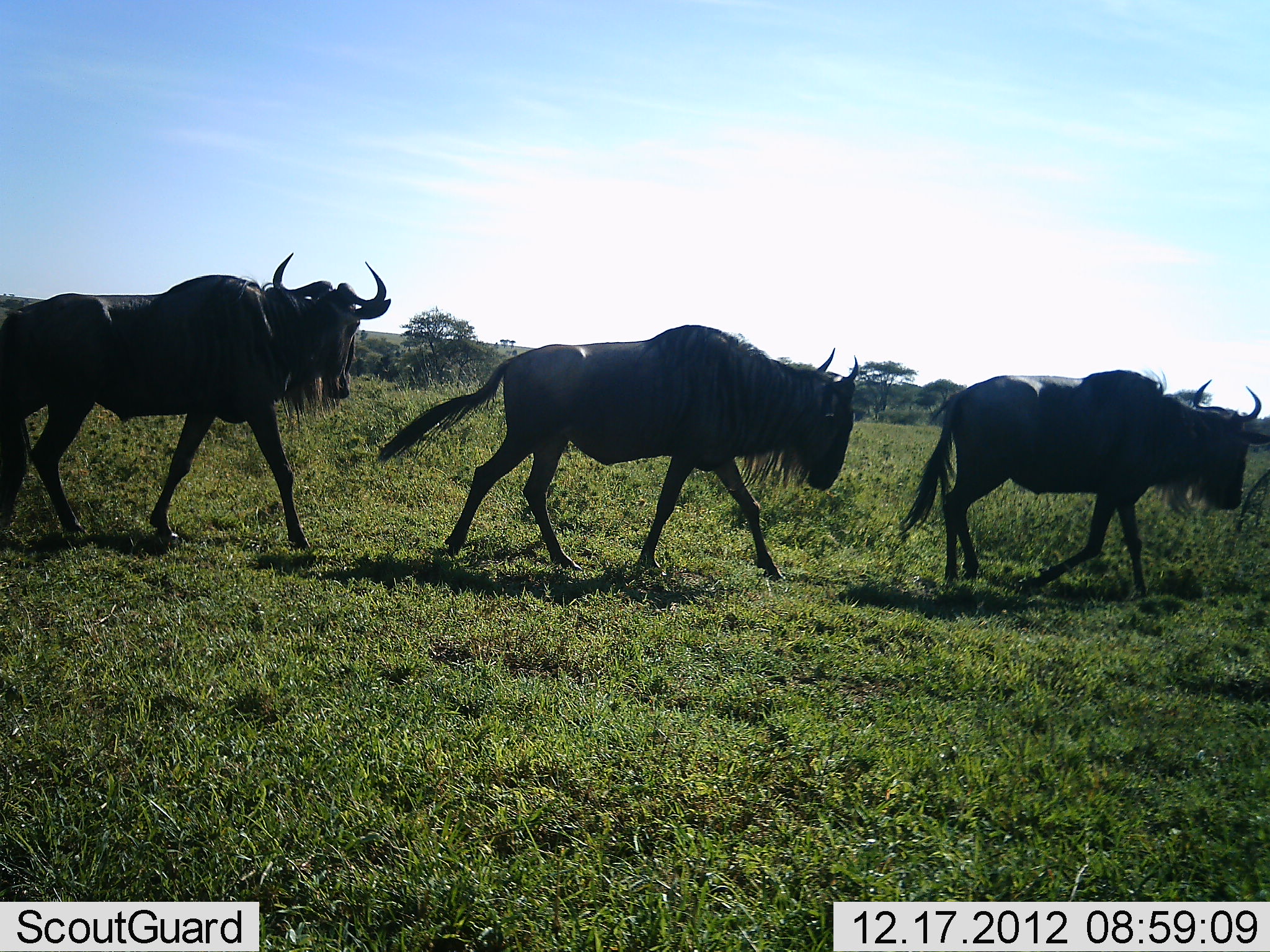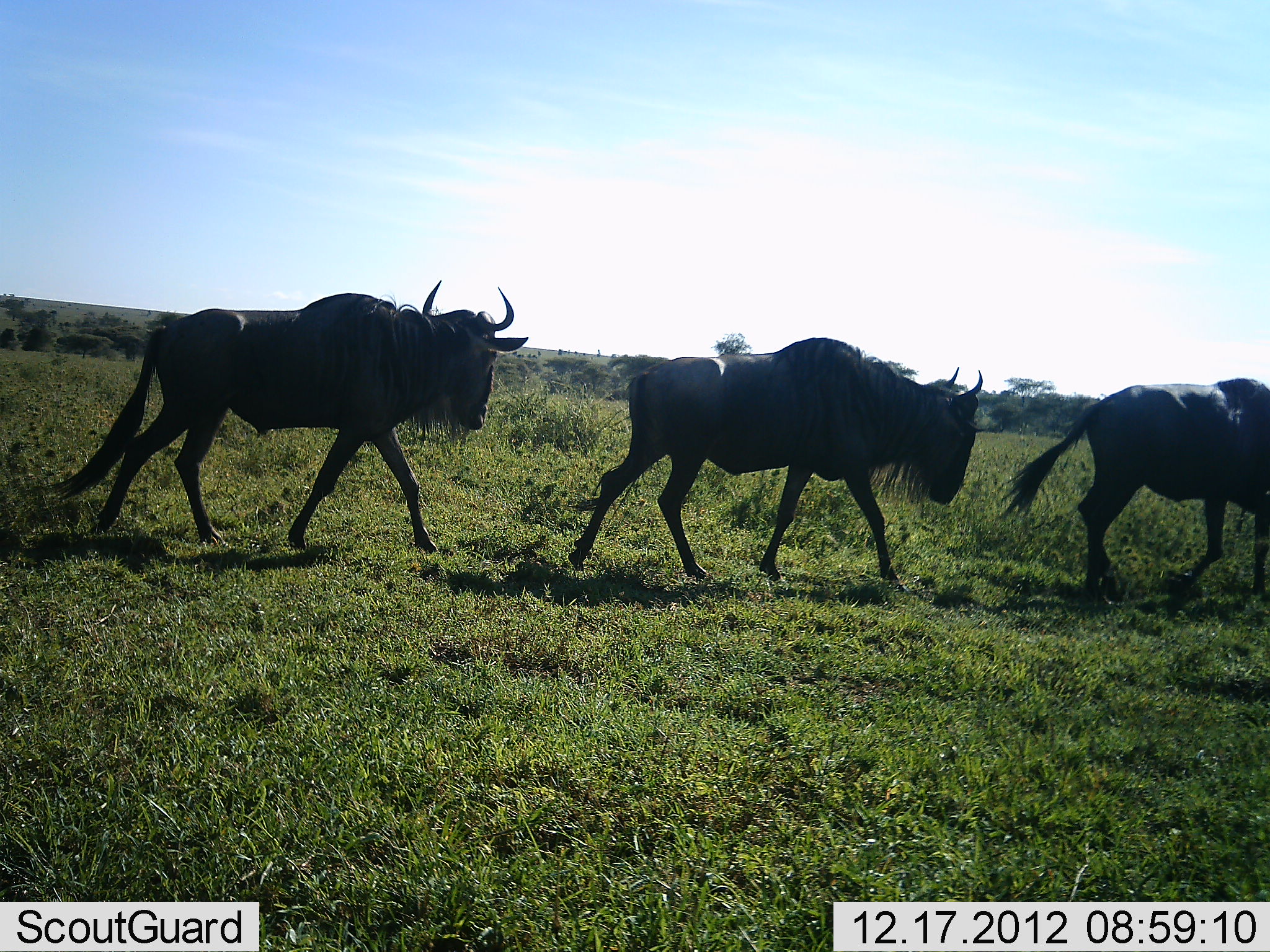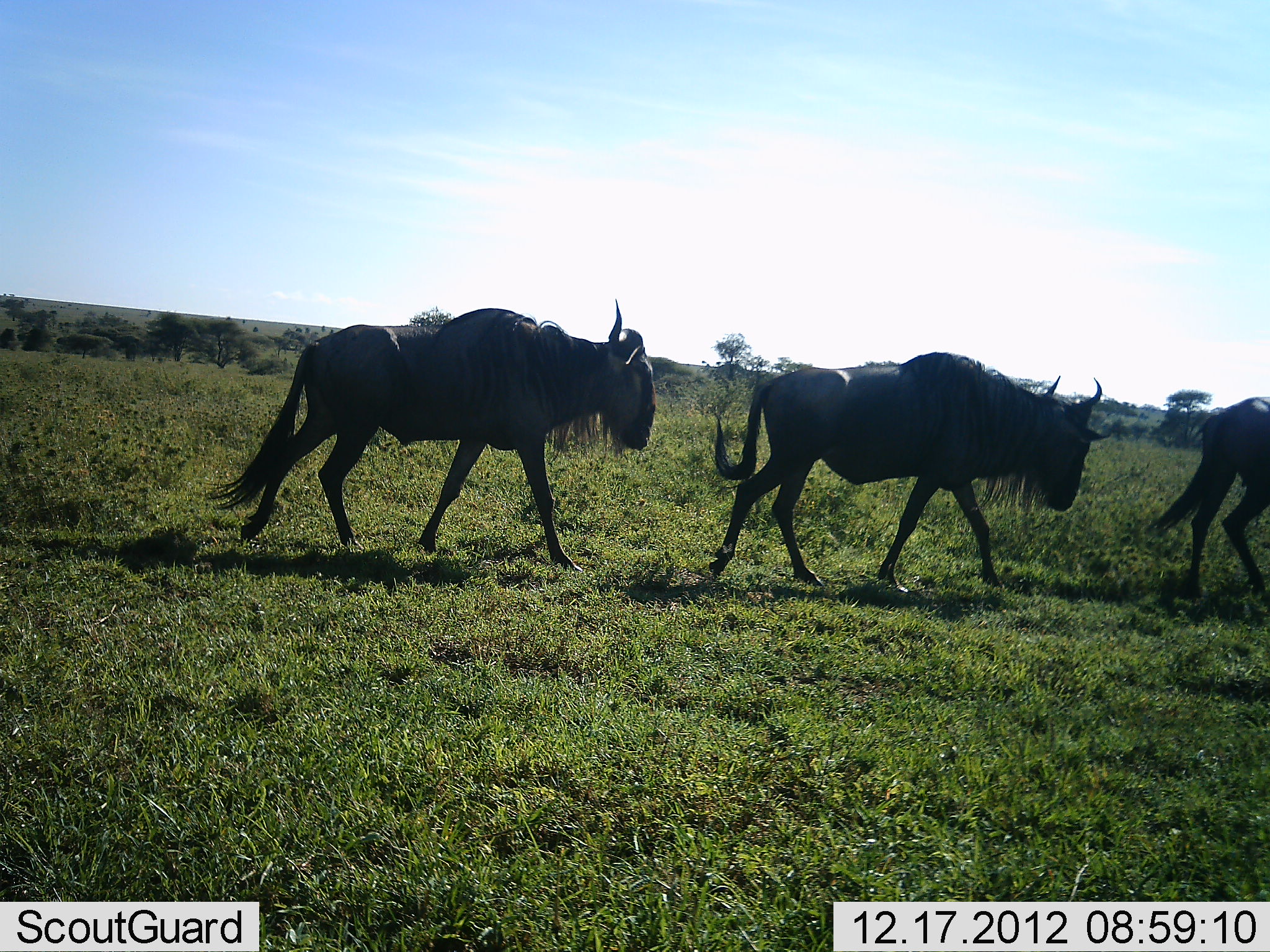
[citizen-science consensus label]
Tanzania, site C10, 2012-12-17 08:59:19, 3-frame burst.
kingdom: Animalia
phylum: Chordata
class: Mammalia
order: Artiodactyla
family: Bovidae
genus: Connochaetes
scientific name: Connochaetes taurinus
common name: blue wildebeest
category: wildebeest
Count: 3.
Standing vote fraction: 12%.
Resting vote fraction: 6%.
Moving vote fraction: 94%.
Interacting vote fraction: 6%.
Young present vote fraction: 0%.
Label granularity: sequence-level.